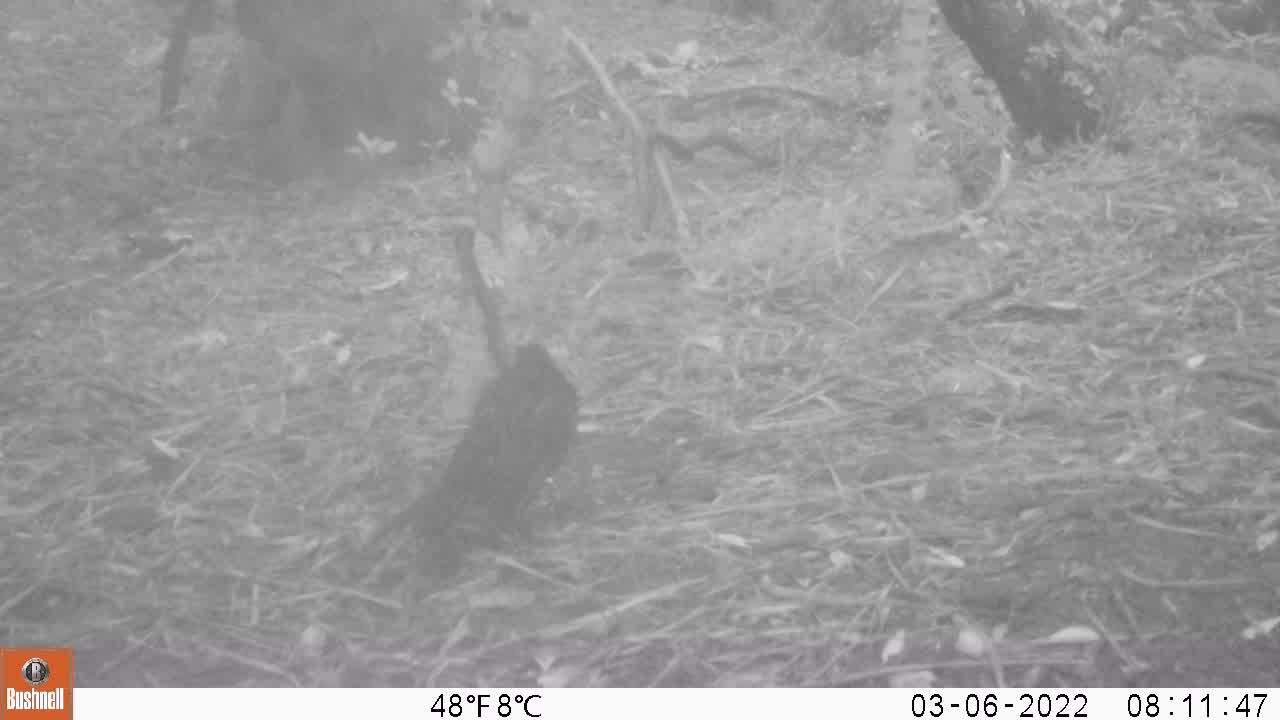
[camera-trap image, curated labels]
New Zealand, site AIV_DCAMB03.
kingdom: Animalia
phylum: Chordata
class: Aves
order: Passeriformes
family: Turdidae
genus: Turdus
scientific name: Turdus merula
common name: eurasian blackbird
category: blackbird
Blackbird (eurasian blackbird) (Turdus merula).